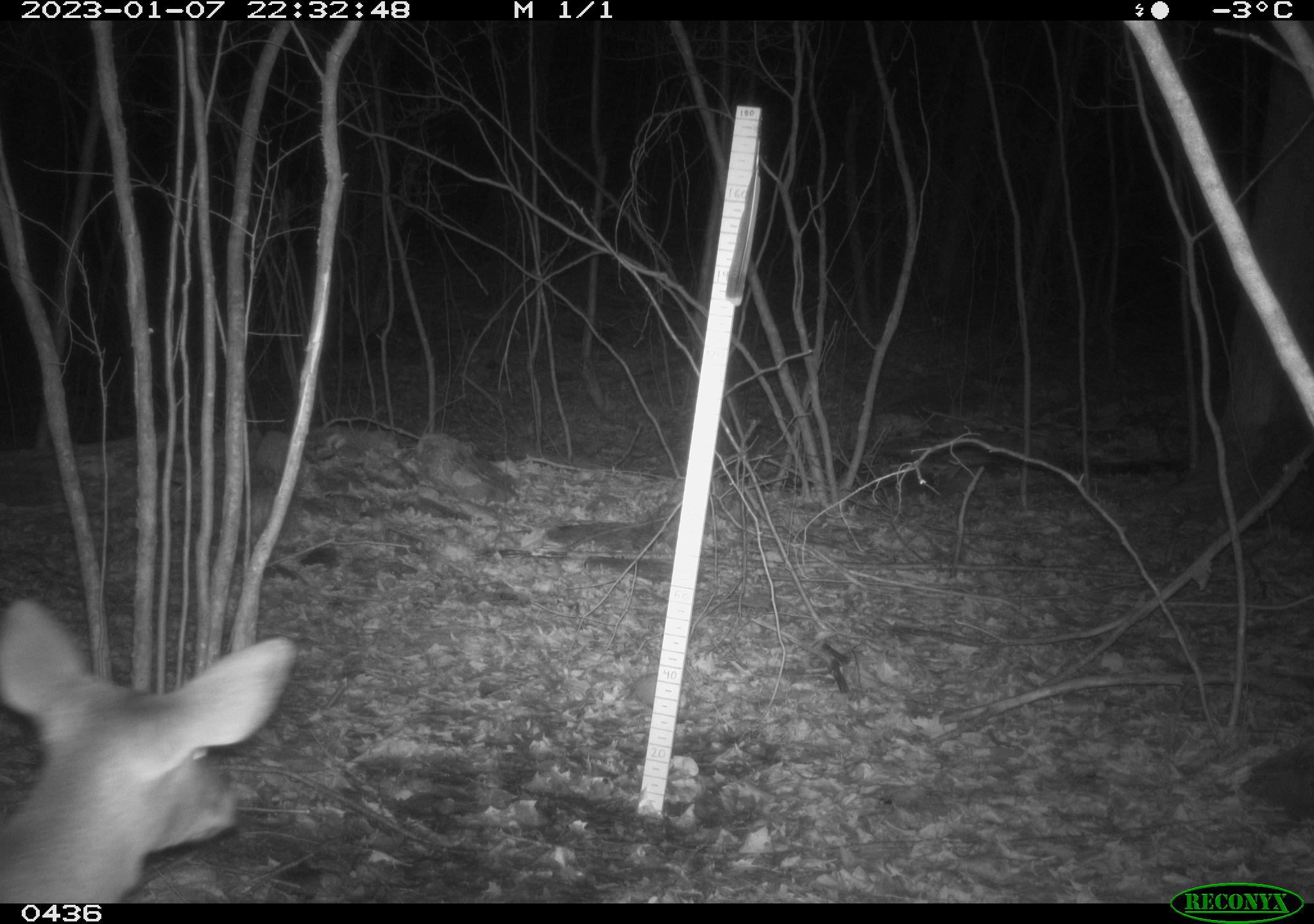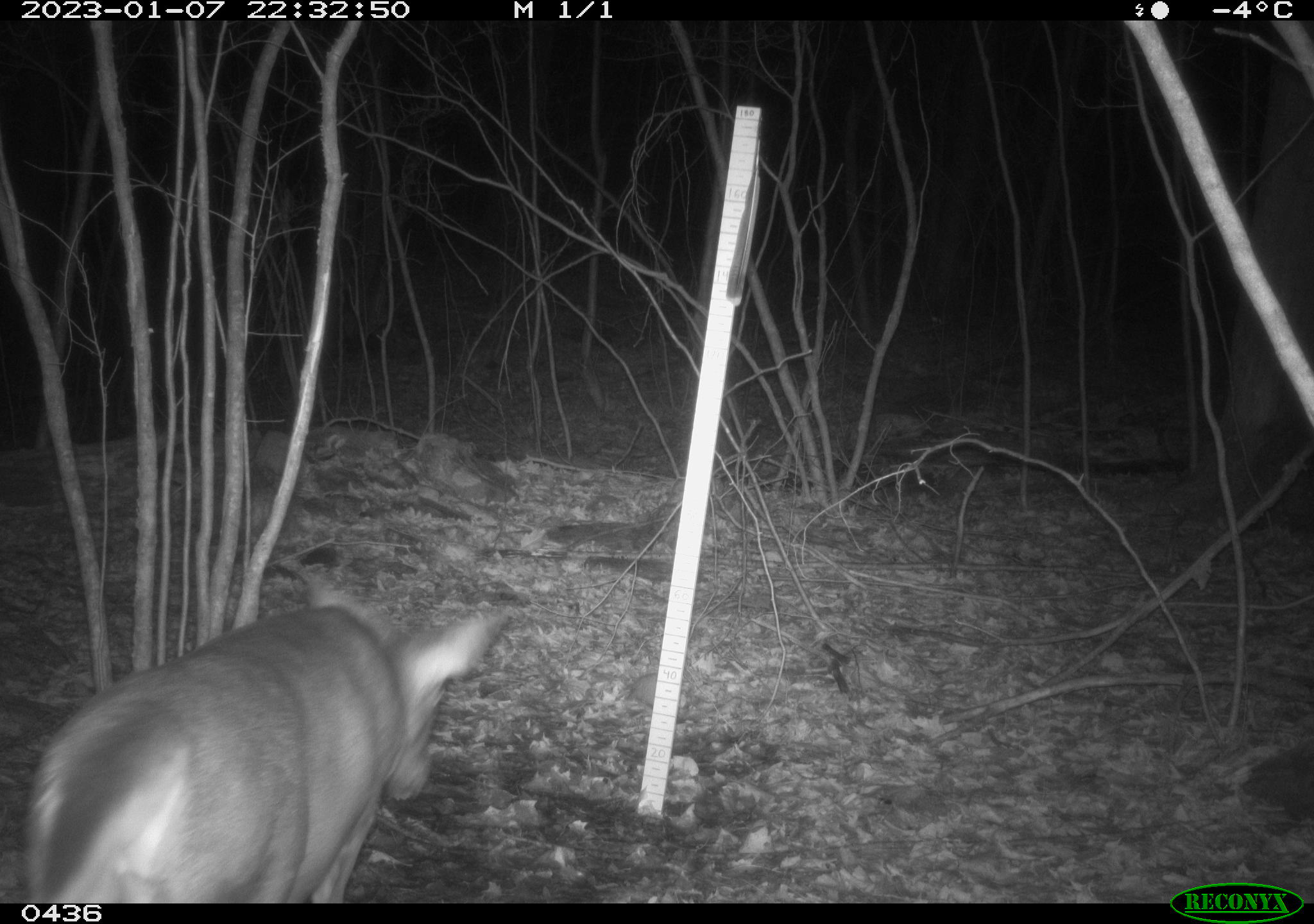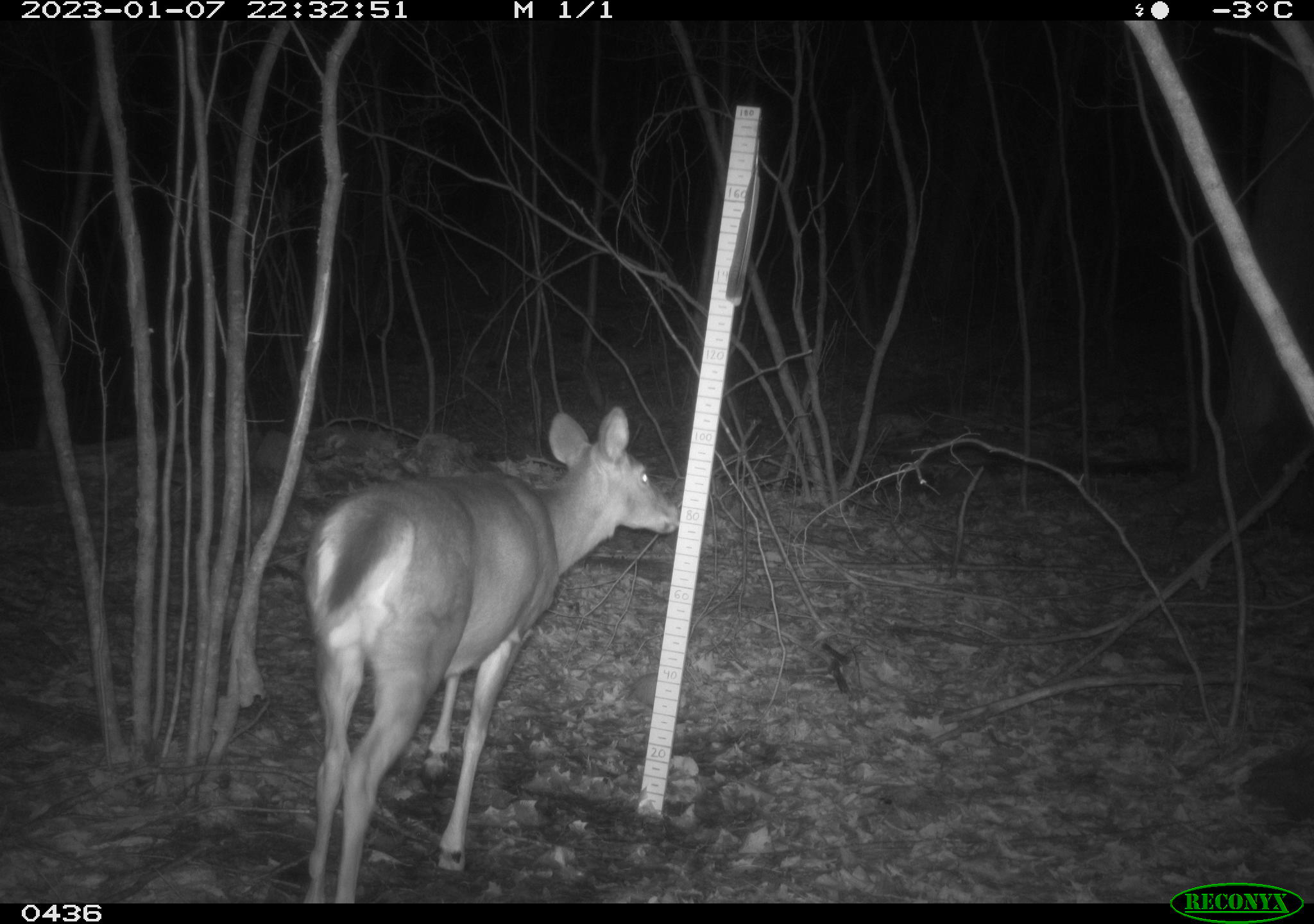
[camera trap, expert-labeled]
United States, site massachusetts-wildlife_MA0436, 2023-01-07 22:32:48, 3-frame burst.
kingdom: Animalia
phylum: Chordata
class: Mammalia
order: Artiodactyla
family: Cervidae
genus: Odocoileus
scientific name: Odocoileus virginianus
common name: white-tailed deer